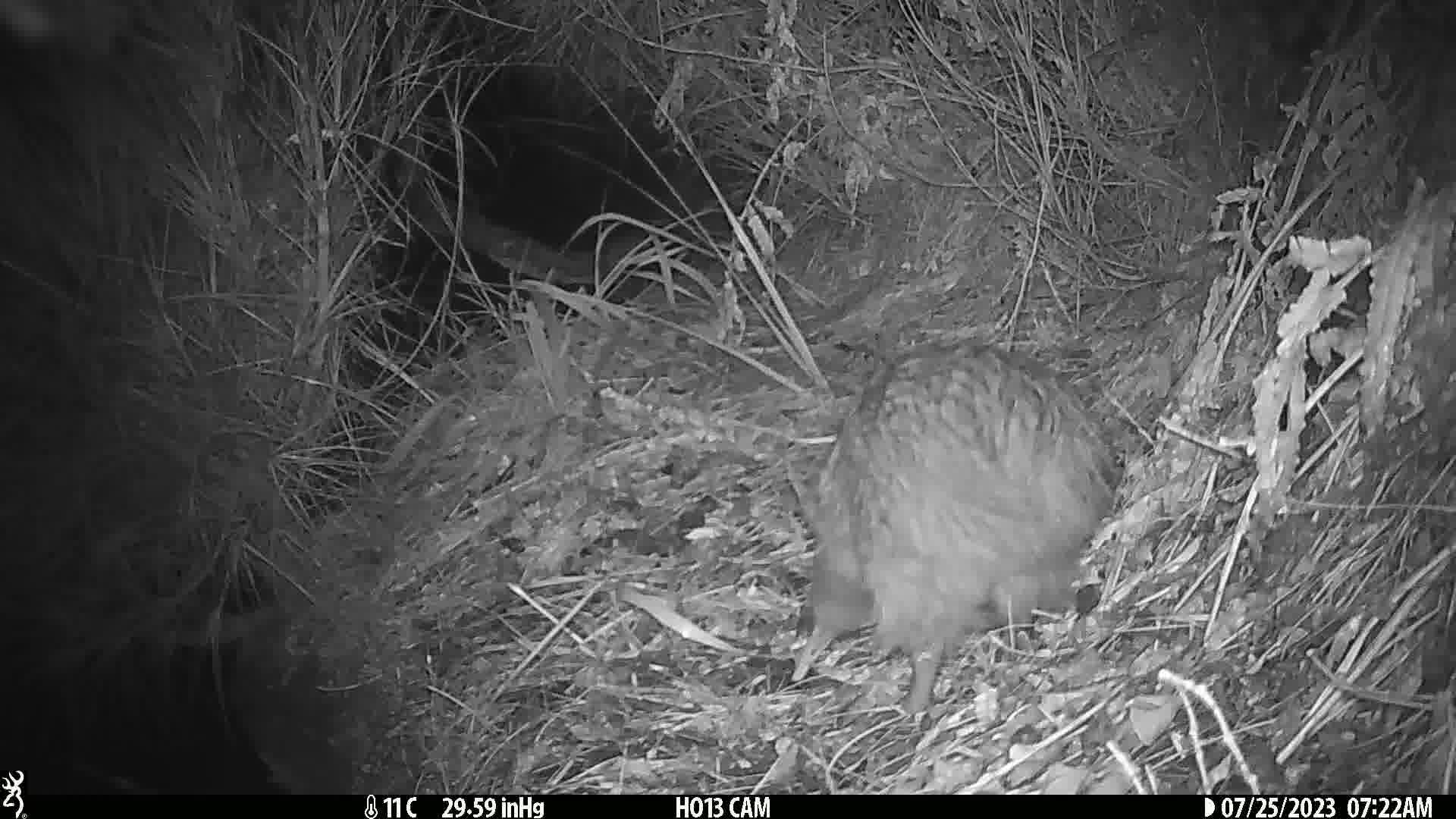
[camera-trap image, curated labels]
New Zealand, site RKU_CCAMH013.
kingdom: Animalia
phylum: Chordata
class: Aves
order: Apterygiformes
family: Apterygidae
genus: Apteryx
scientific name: Apteryx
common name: kiwi